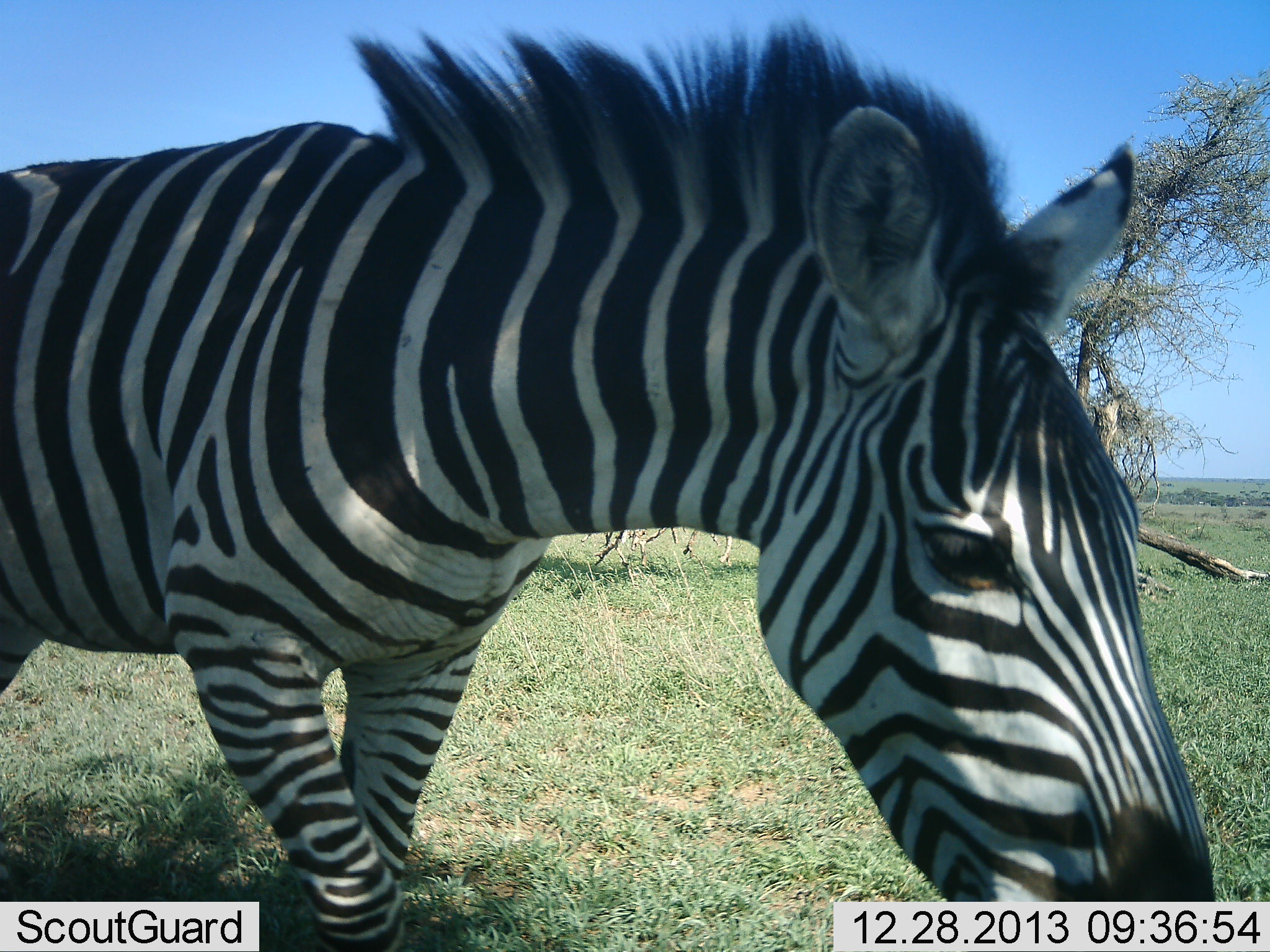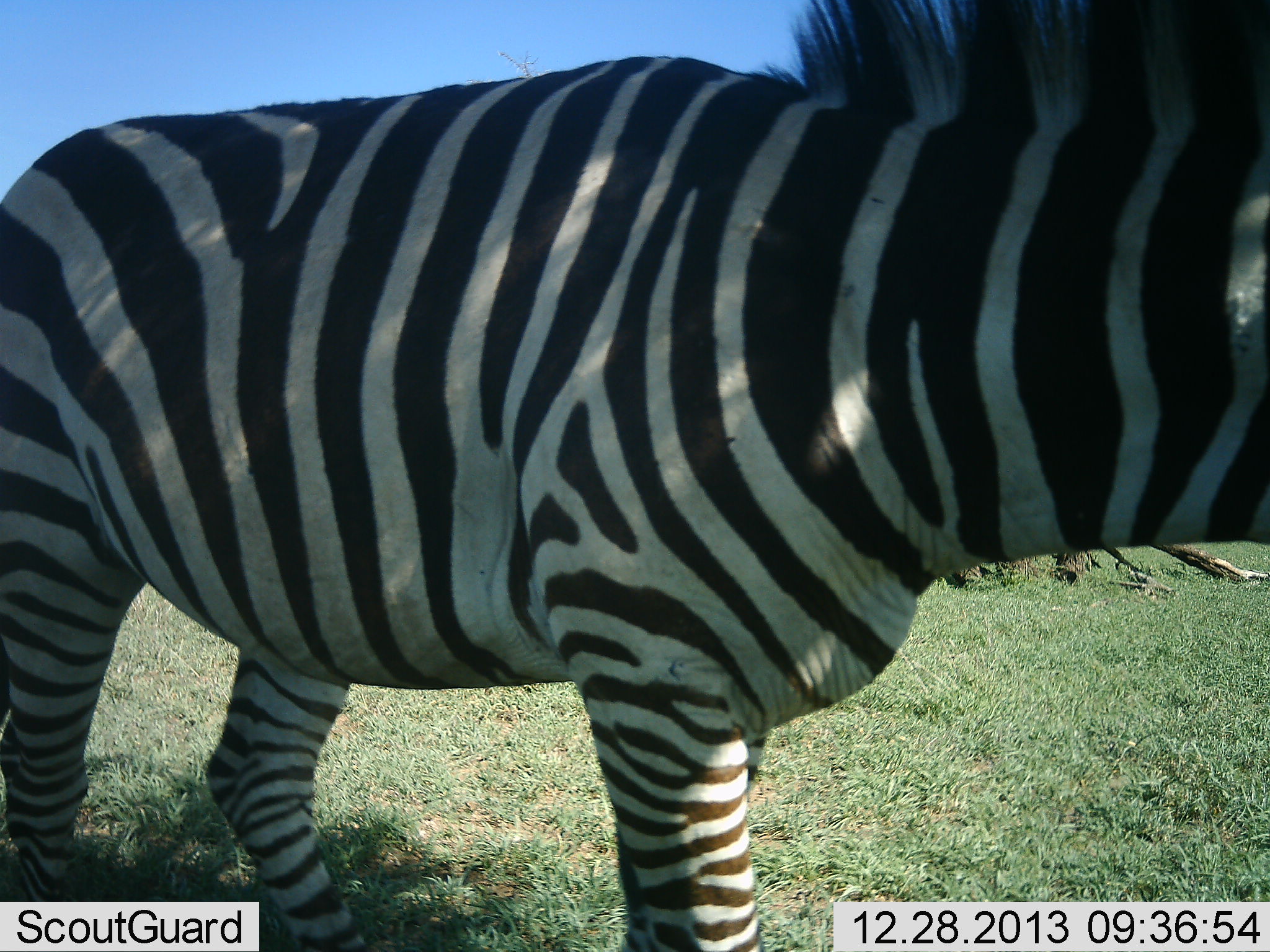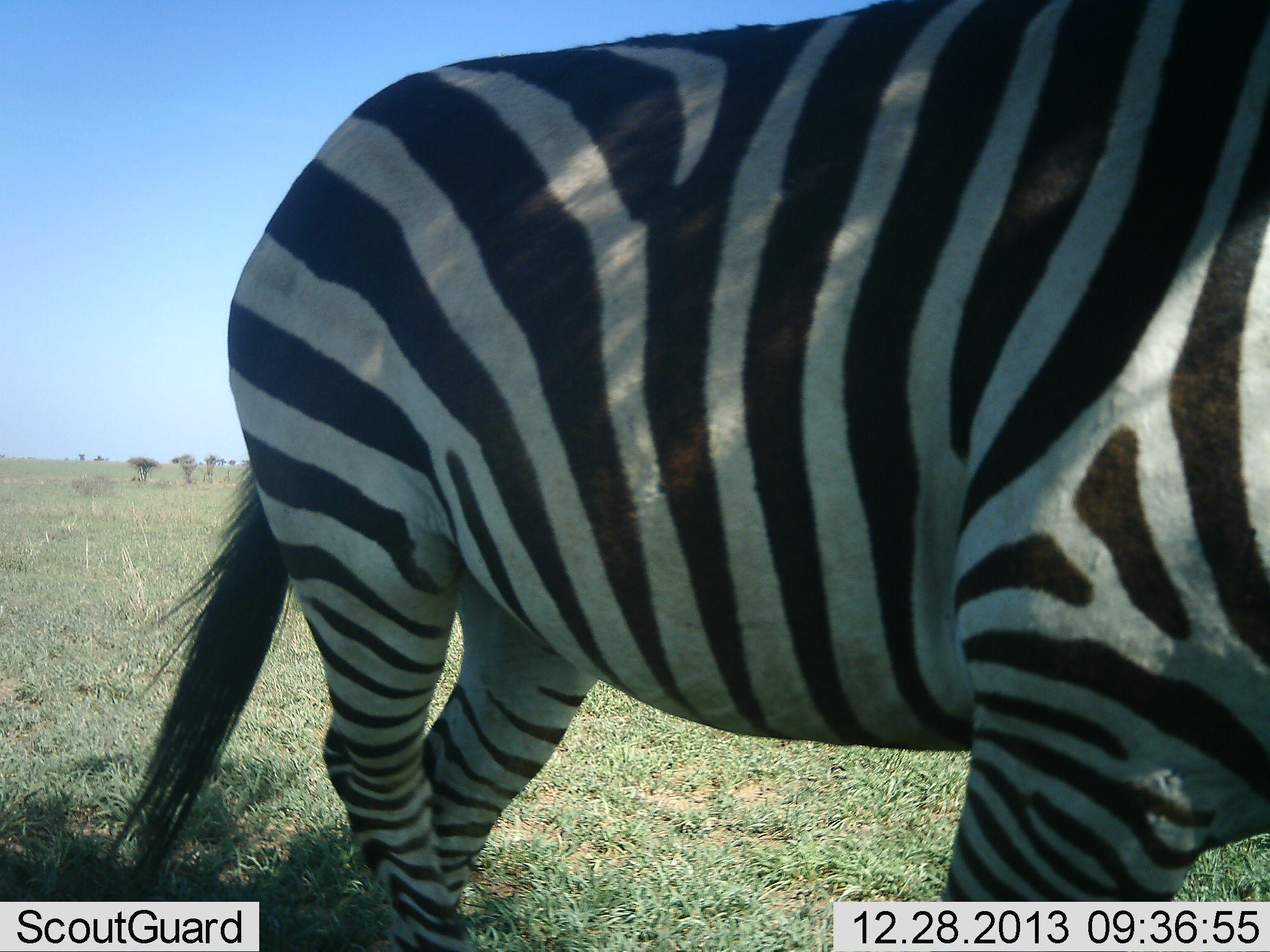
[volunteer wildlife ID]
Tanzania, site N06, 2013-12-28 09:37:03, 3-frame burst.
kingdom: Animalia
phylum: Chordata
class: Mammalia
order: Perissodactyla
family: Equidae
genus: Equus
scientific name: Equus quagga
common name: plains zebra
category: zebra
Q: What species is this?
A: Zebra (plains zebra) (Equus quagga).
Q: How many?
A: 1.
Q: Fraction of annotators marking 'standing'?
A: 18%.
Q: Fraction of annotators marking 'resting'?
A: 0%.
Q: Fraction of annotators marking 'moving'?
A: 77%.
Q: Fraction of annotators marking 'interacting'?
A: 5%.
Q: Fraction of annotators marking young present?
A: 0%.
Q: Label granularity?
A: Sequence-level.